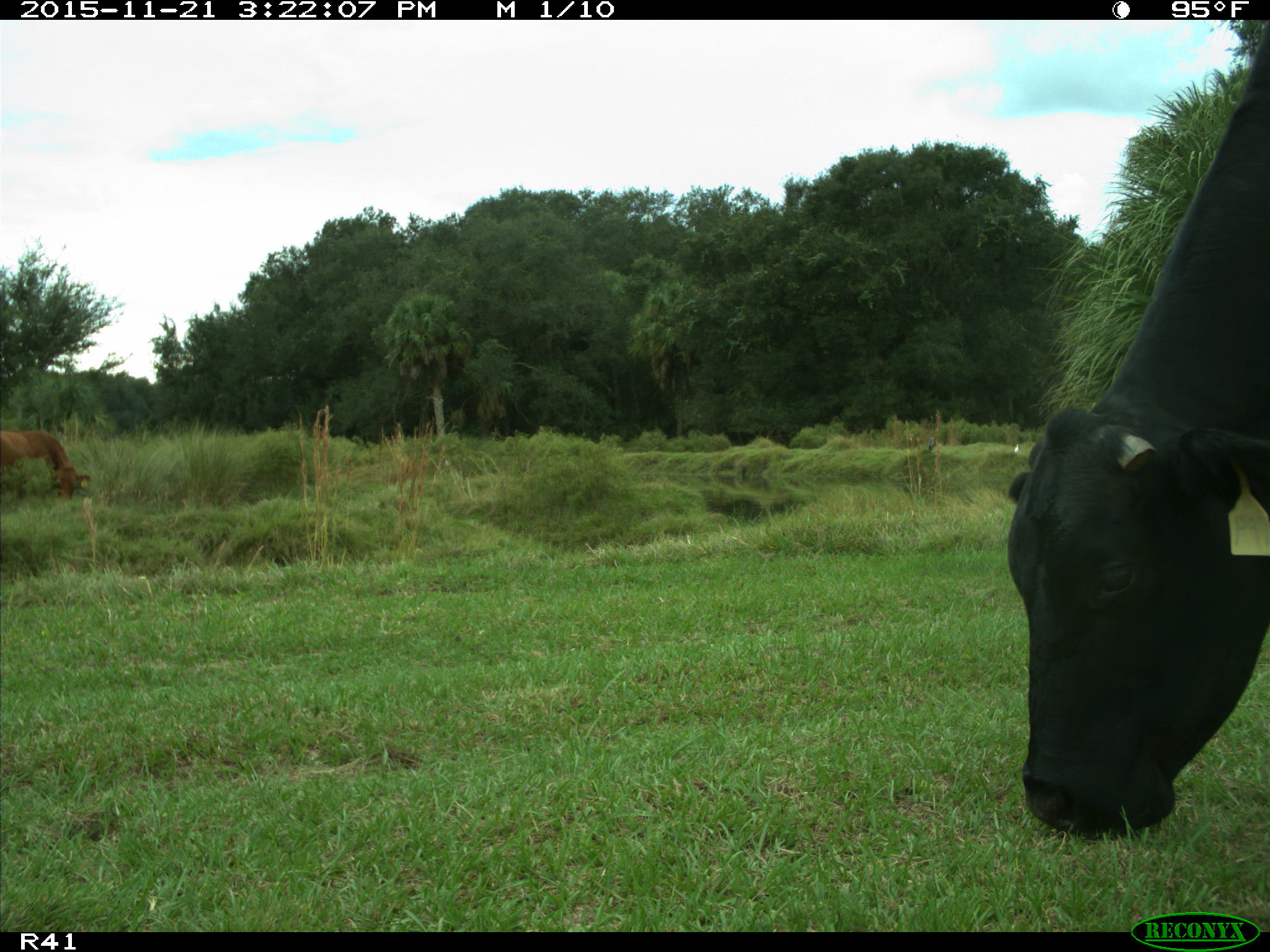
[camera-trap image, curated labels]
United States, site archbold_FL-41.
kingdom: Animalia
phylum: Chordata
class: Mammalia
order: Artiodactyla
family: Bovidae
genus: Bos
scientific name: Bos taurus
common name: domestic cow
Bos taurus (domestic cow).